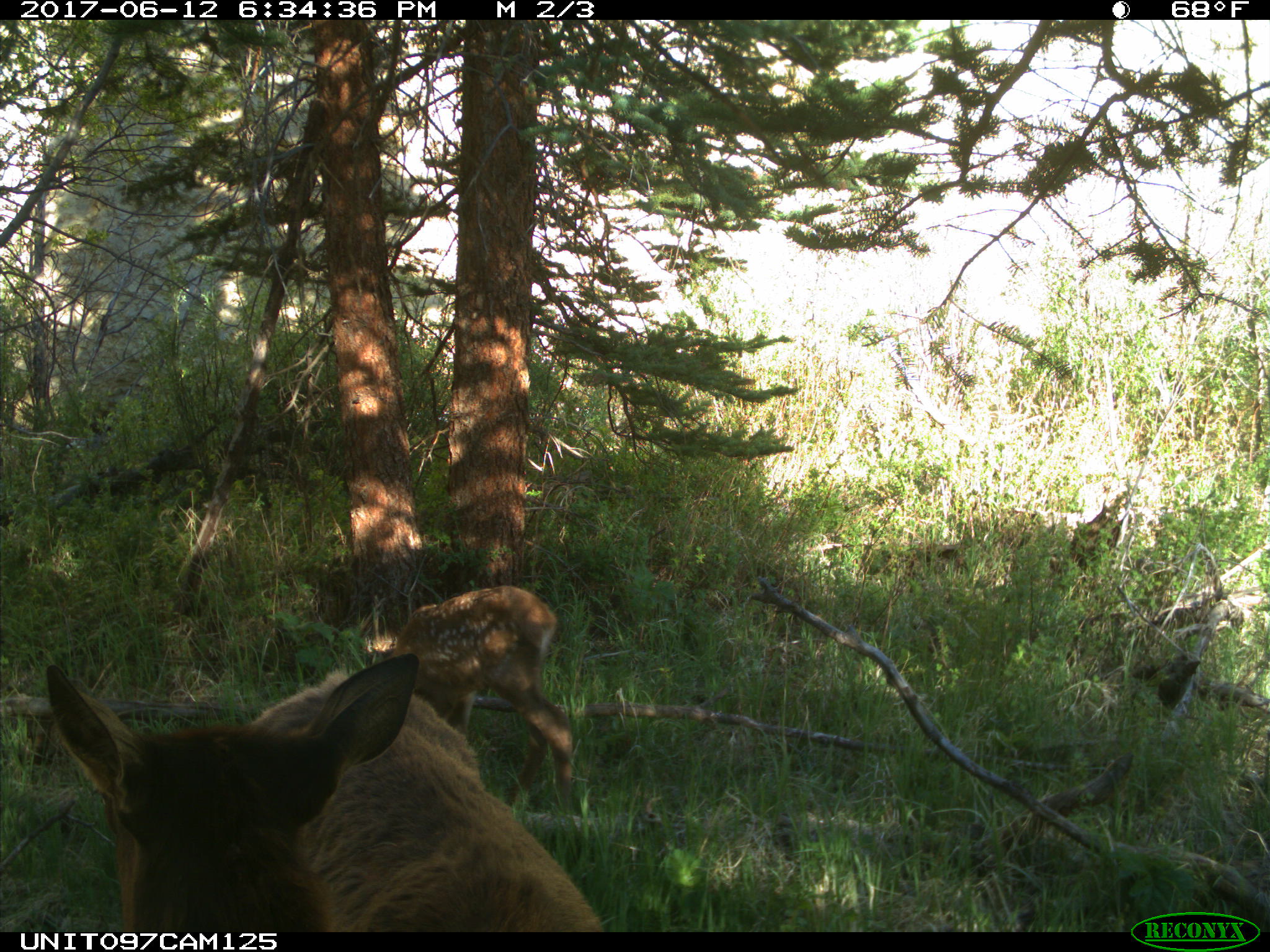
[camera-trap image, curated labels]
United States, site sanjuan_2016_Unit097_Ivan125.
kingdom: Animalia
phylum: Chordata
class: Mammalia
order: Artiodactyla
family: Cervidae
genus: Cervus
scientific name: Cervus elaphus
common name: red deer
Cervus elaphus (red deer).